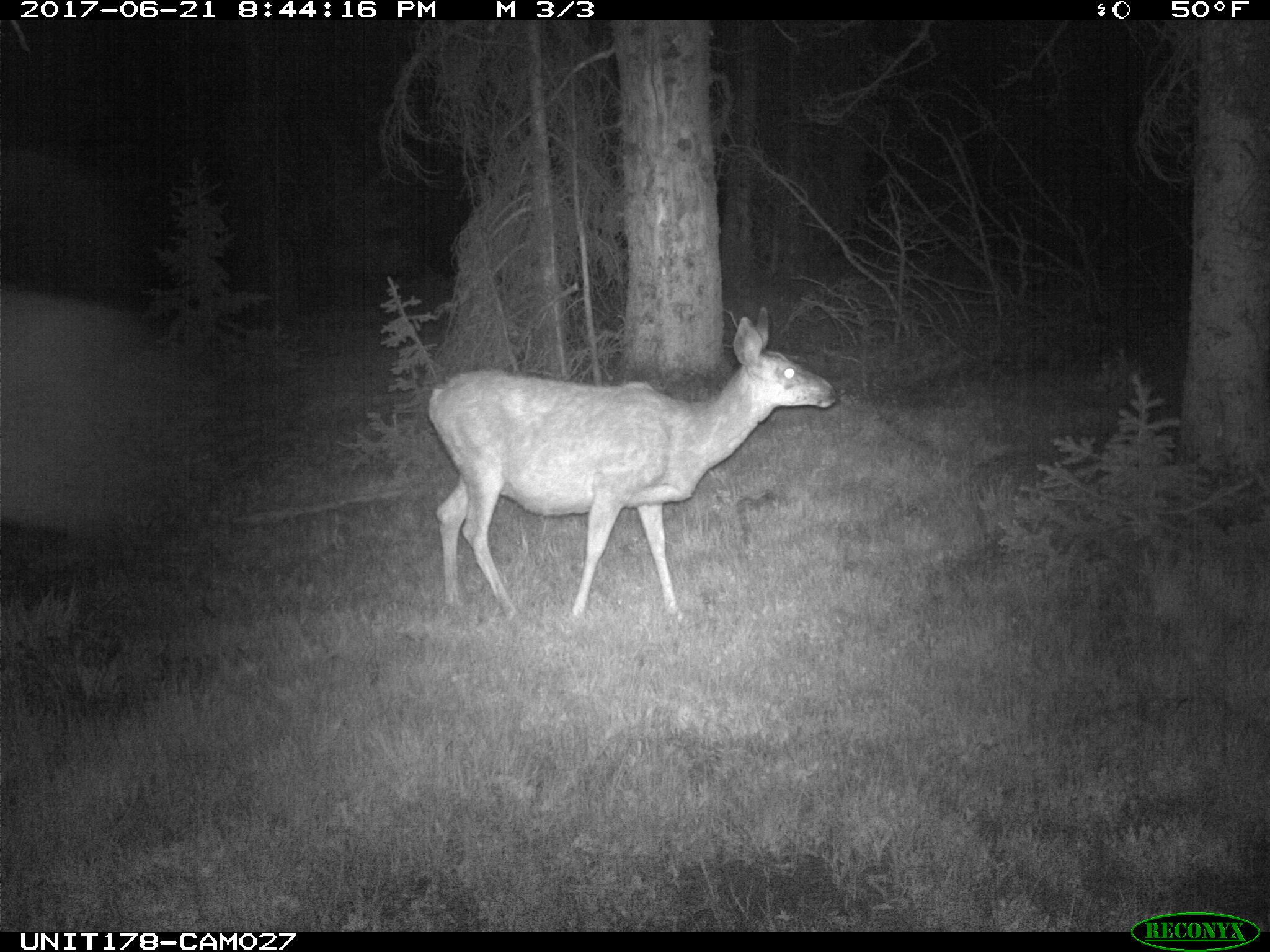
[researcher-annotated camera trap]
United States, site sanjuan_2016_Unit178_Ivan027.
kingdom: Animalia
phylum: Chordata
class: Mammalia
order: Artiodactyla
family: Cervidae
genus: Odocoileus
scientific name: Odocoileus hemionus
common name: mule deer